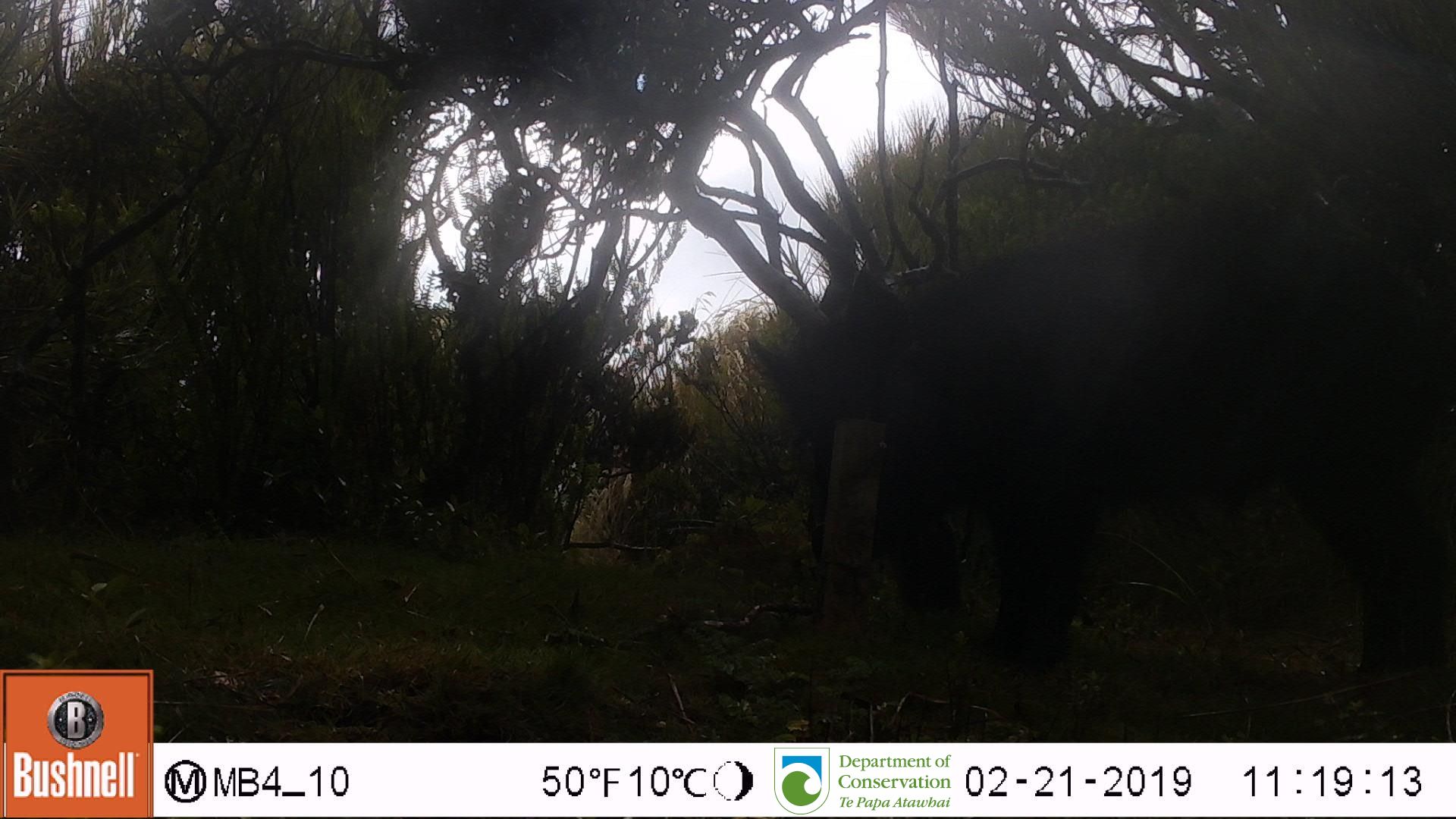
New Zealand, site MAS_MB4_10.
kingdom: Animalia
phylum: Chordata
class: Mammalia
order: Artiodactyla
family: Suidae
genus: Sus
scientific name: Sus scrofa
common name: pig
Pig (Sus scrofa).